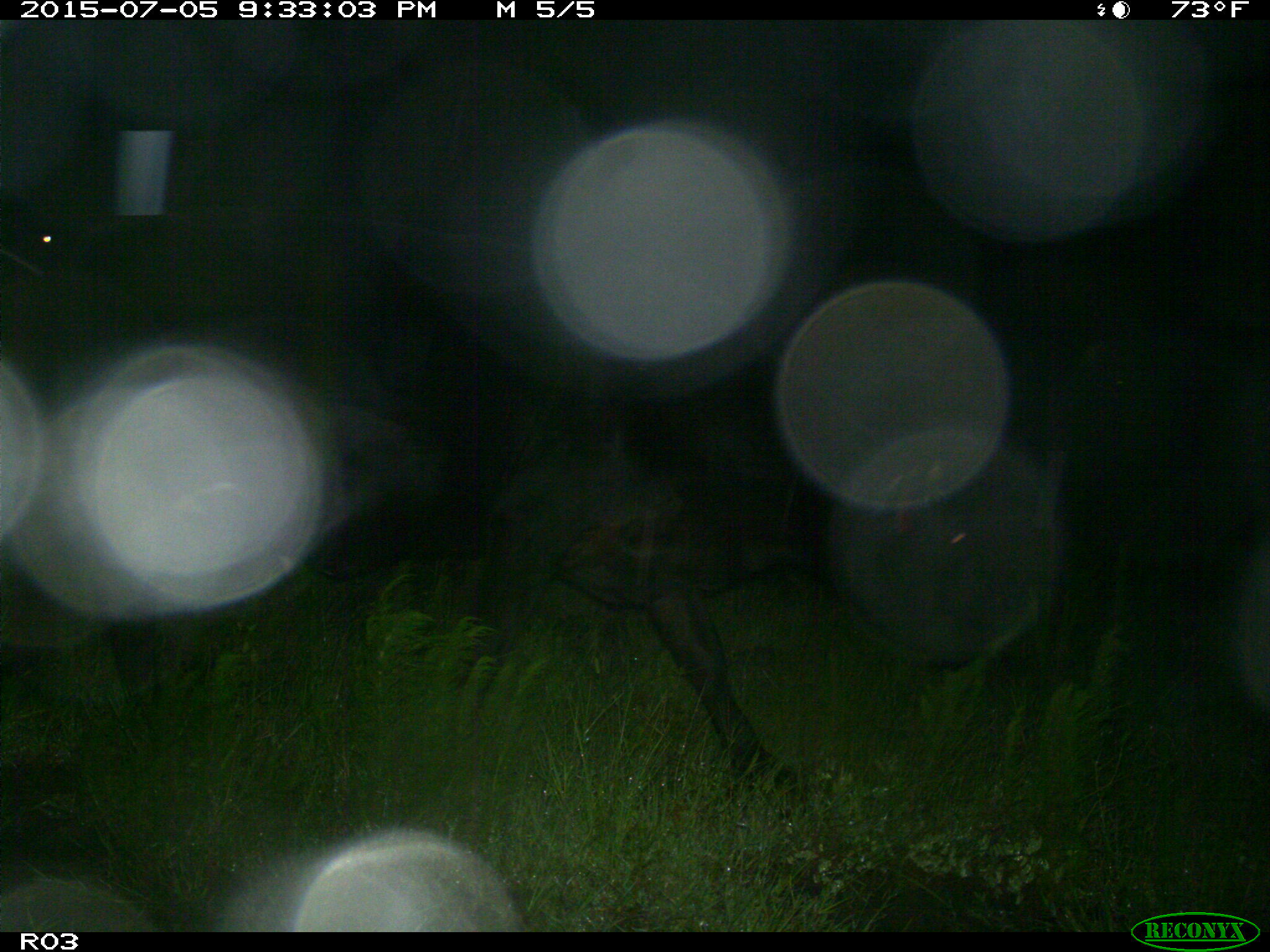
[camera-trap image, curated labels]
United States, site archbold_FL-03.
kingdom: Animalia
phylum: Chordata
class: Mammalia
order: Artiodactyla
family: Bovidae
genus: Bos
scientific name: Bos taurus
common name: domestic cow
Bos taurus (domestic cow).